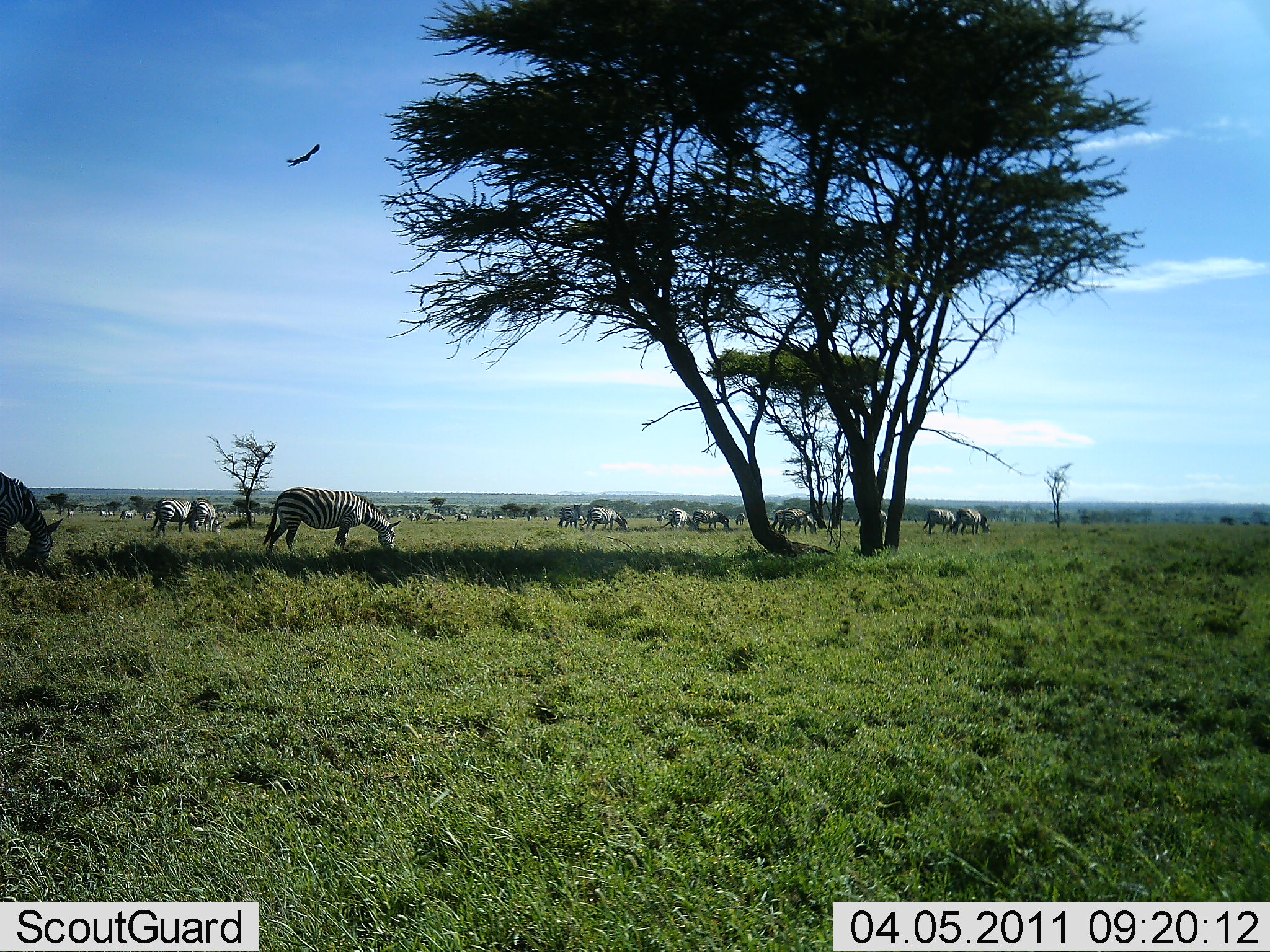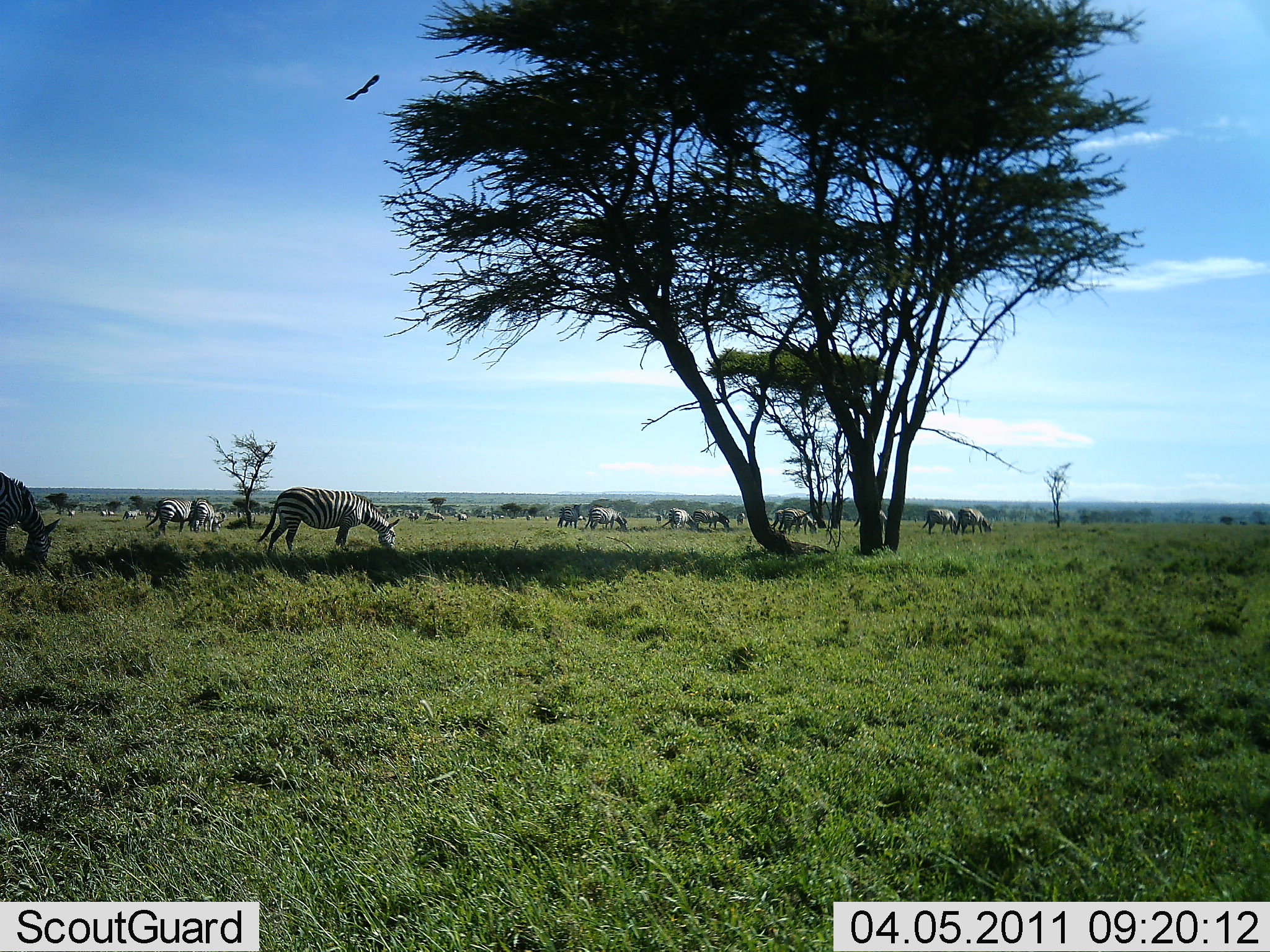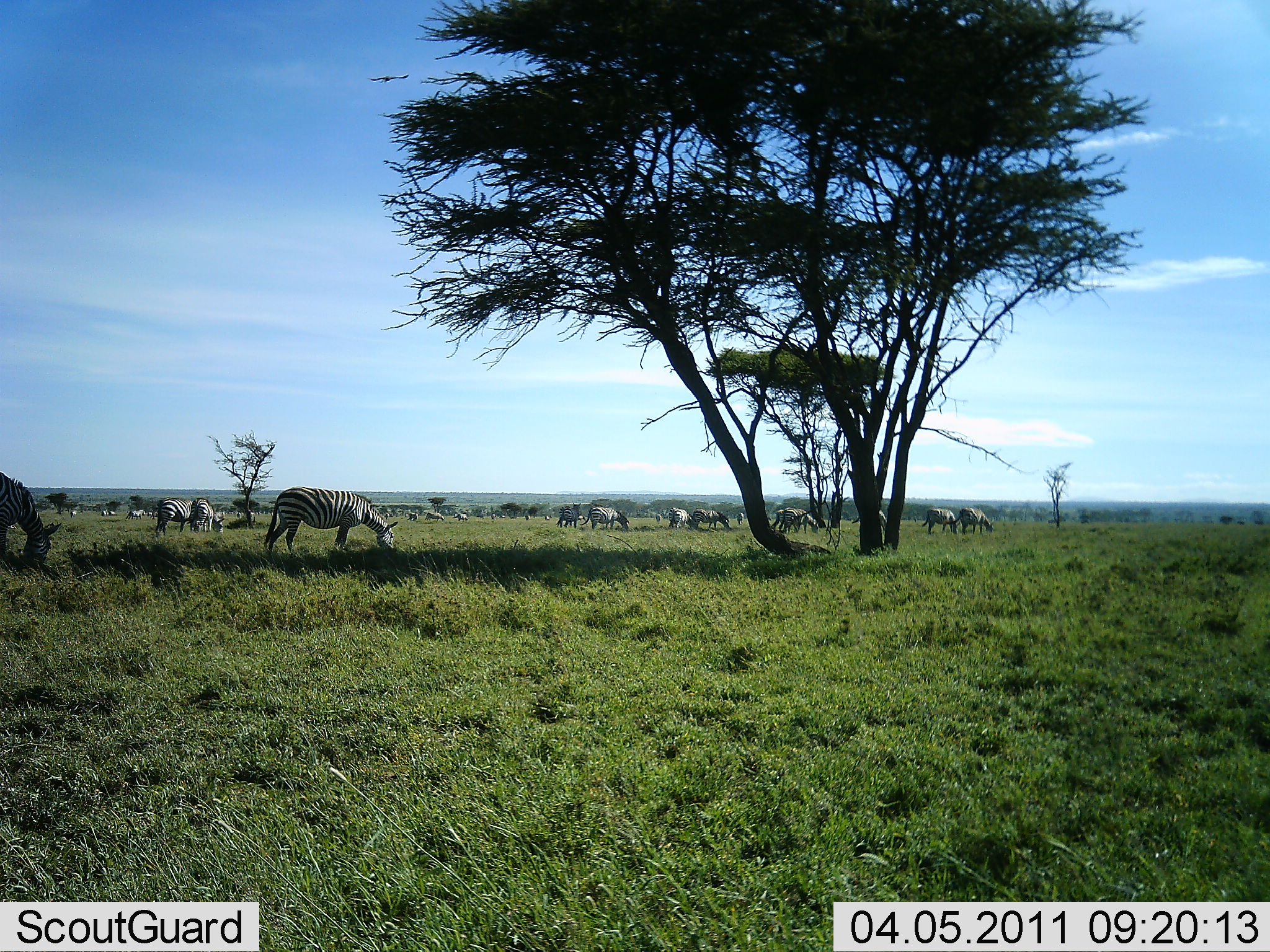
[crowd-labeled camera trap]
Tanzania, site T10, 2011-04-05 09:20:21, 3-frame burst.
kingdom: Animalia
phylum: Chordata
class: Mammalia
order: Perissodactyla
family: Equidae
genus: Equus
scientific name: Equus quagga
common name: plains zebra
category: zebra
Zebra (plains zebra) (Equus quagga), count 11-50. Behavior (volunteer vote fractions): standing 18%, resting 0%, moving 6%, interacting 0%. Young present (vote fraction): 0%. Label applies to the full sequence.